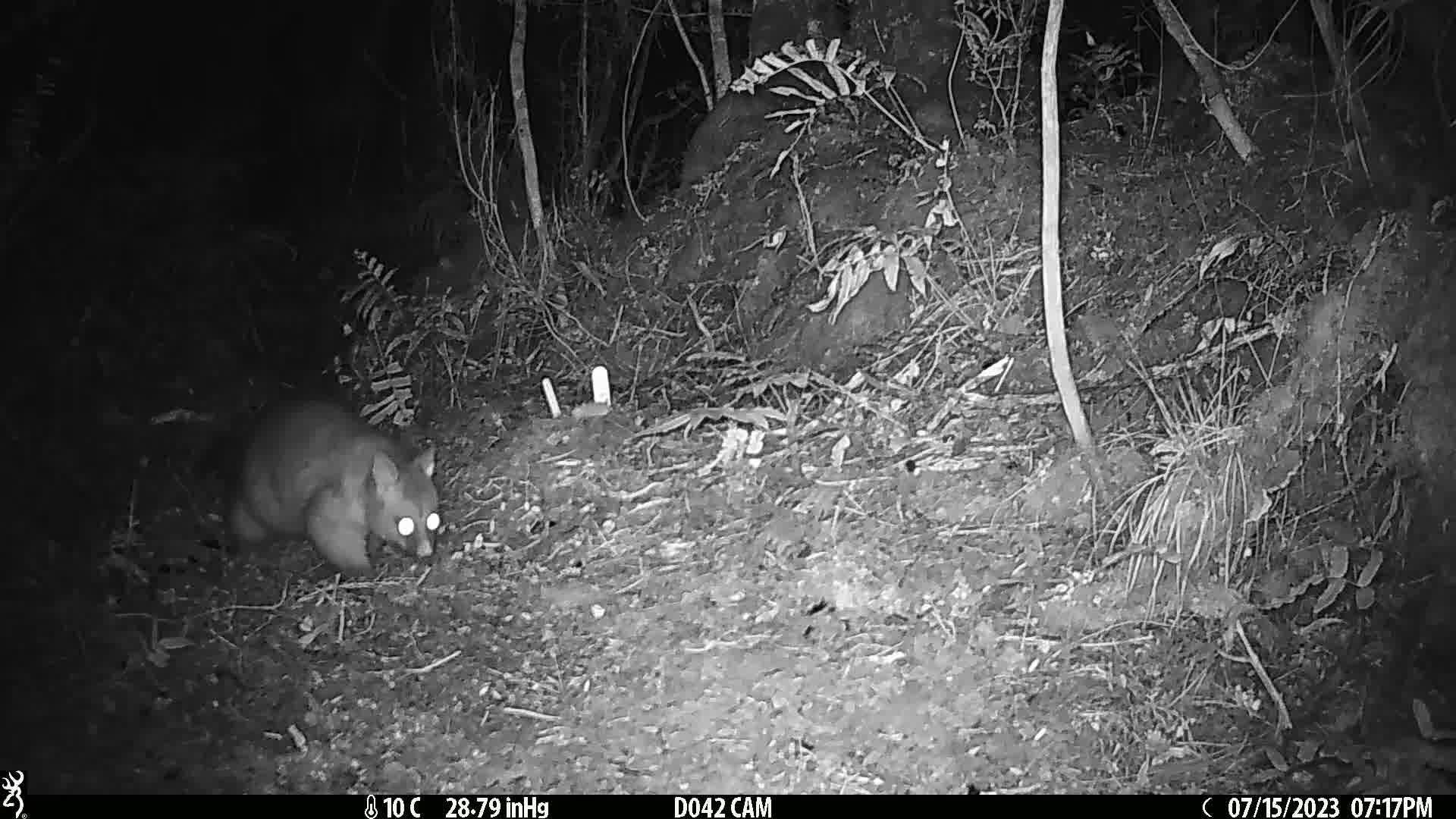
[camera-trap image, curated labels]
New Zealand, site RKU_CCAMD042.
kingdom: Animalia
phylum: Chordata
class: Mammalia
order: Diprotodontia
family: Phalangeridae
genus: Trichosurus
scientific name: Trichosurus vulpecula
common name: common brushtail possum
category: possum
Possum (common brushtail possum) (Trichosurus vulpecula).